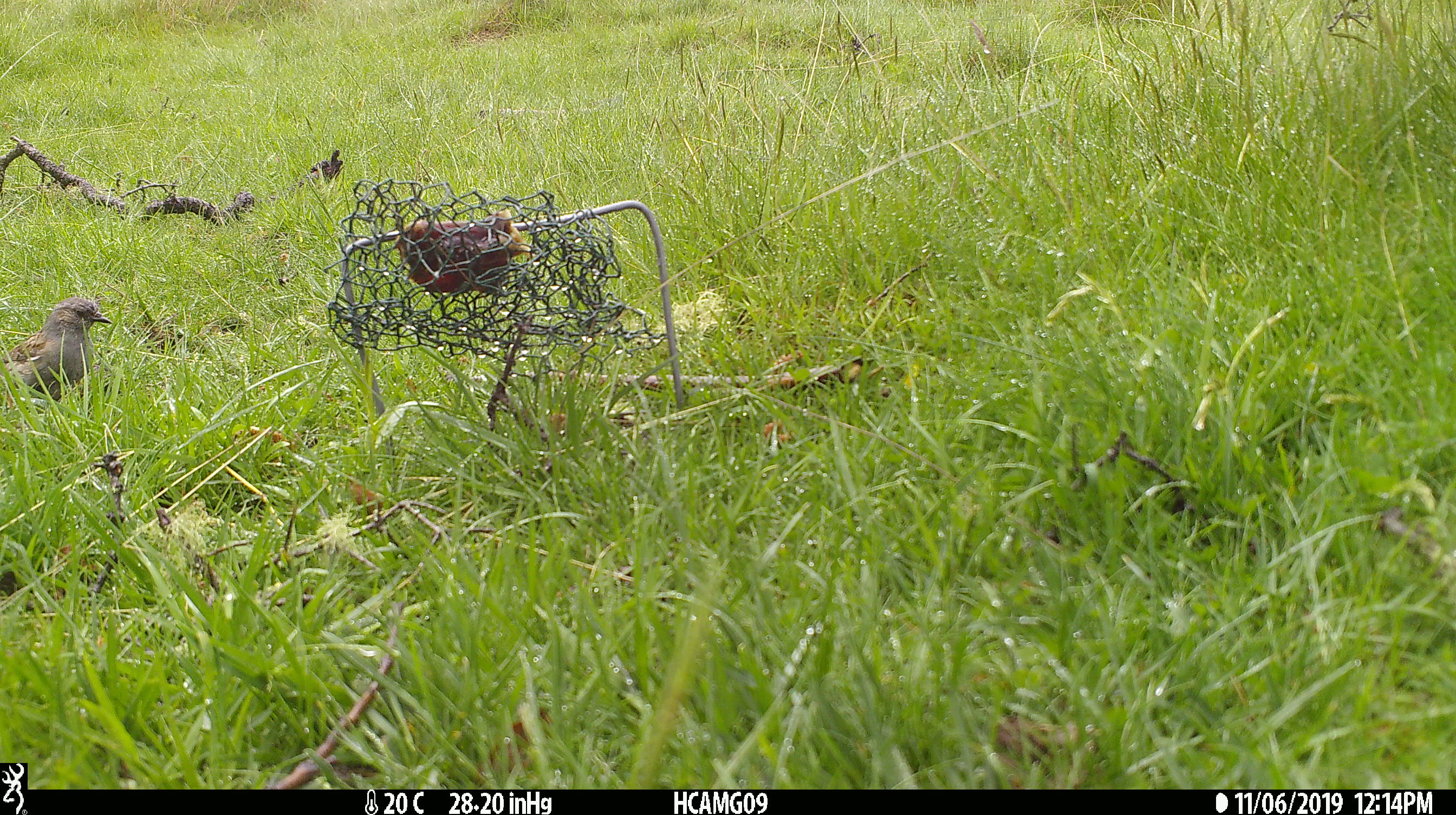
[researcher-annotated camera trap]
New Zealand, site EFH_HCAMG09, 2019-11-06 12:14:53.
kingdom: Animalia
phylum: Chordata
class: Aves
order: Passeriformes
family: Prunellidae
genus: Prunella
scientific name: Prunella modularis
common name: dunnock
Dunnock (Prunella modularis).